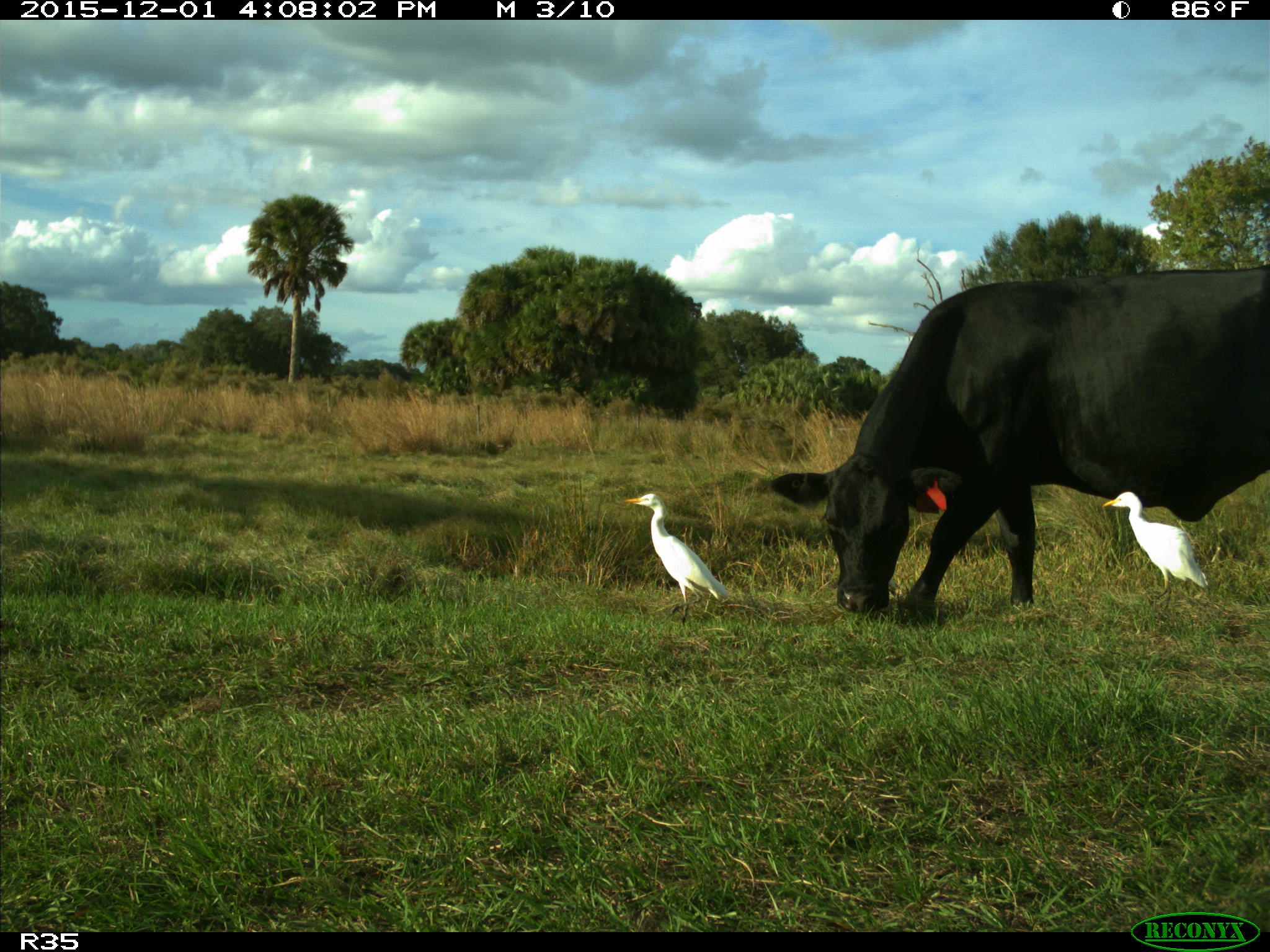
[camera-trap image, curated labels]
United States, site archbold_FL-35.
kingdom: Animalia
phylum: Chordata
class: Mammalia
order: Artiodactyla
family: Bovidae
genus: Bos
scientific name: Bos taurus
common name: domestic cow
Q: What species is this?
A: Bos taurus (domestic cow).